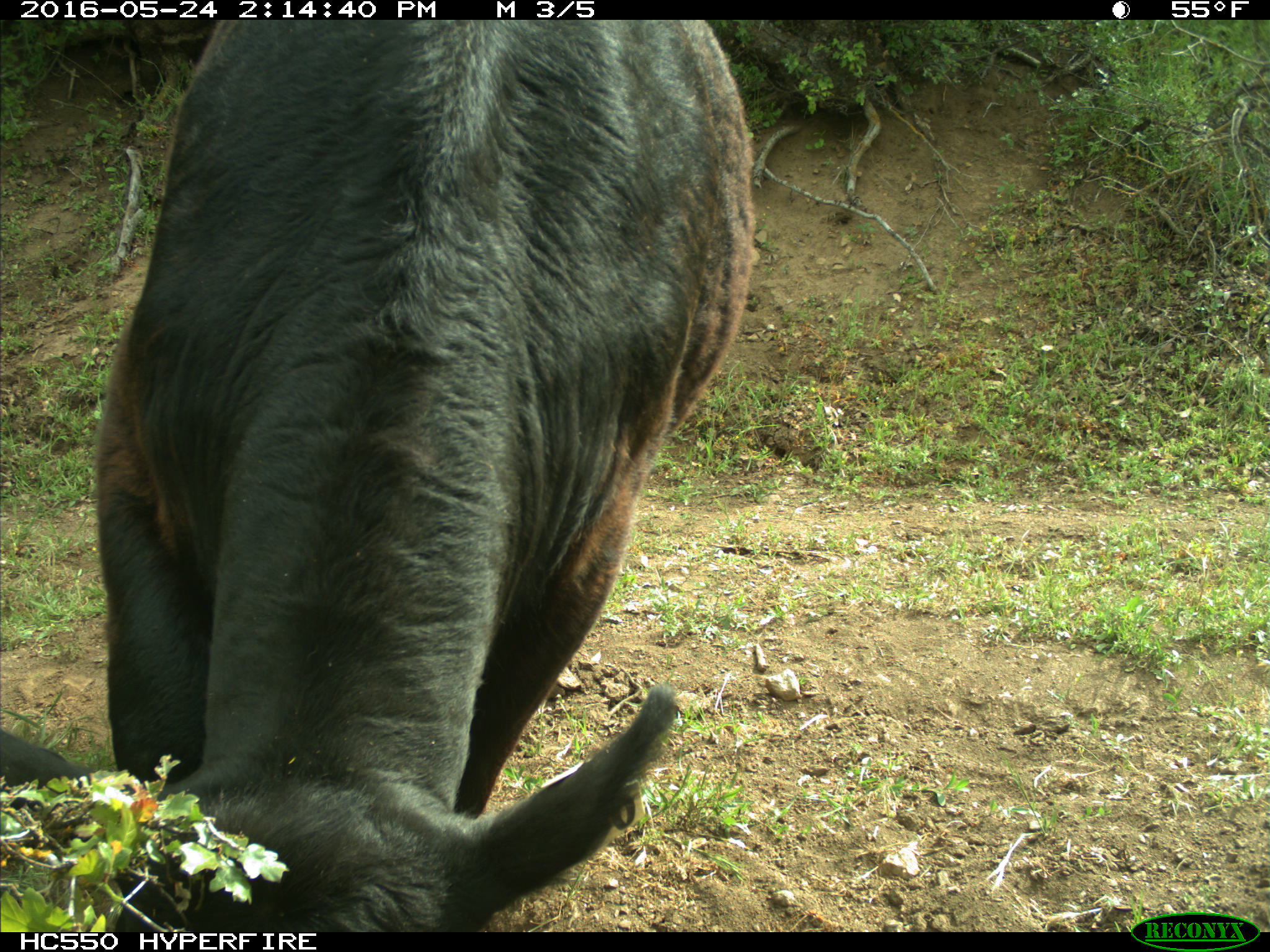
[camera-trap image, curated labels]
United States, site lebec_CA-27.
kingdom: Animalia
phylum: Chordata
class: Mammalia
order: Artiodactyla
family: Bovidae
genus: Bos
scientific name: Bos taurus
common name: domestic cow